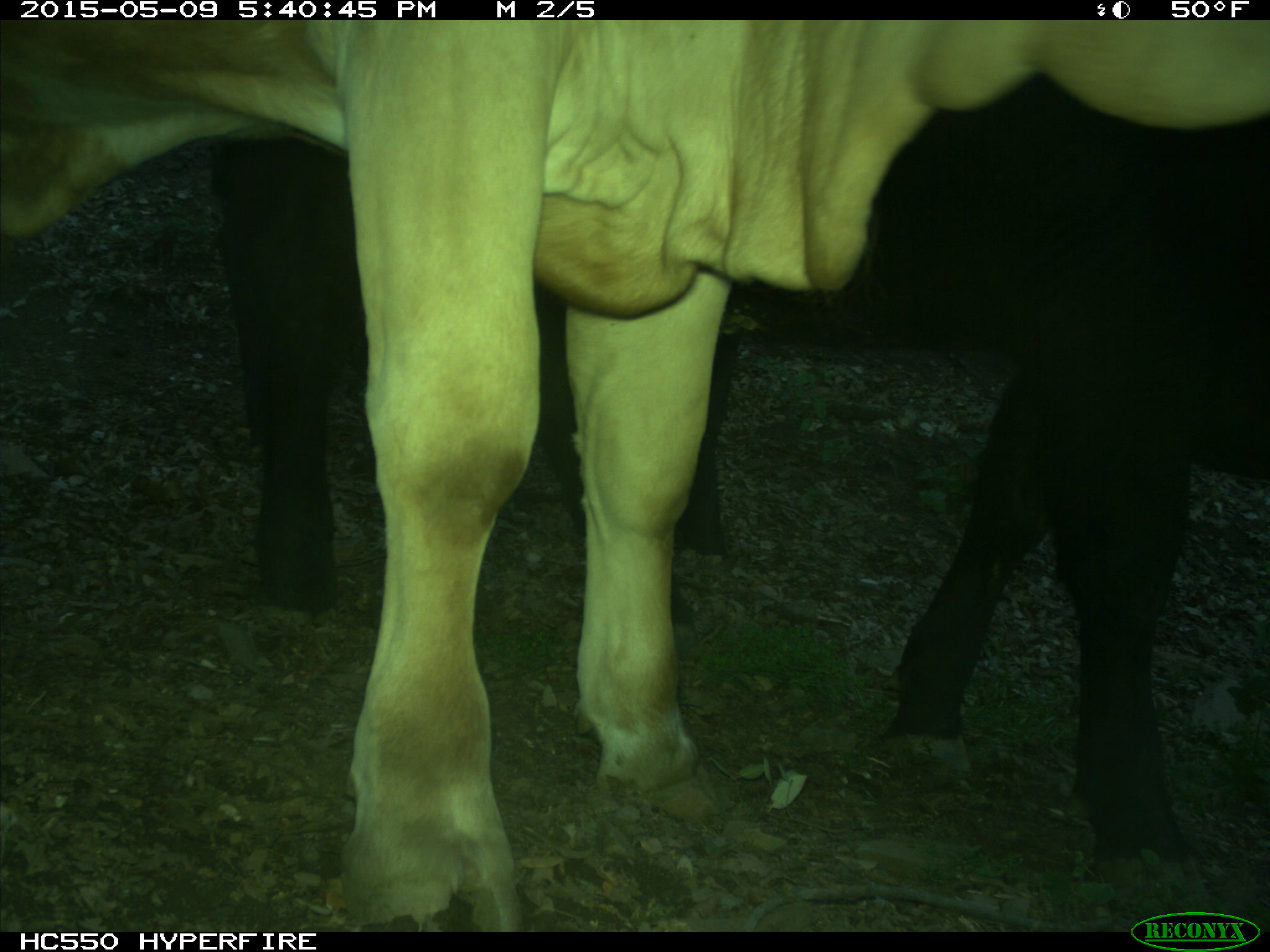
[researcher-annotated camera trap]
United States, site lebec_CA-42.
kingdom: Animalia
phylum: Chordata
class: Mammalia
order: Artiodactyla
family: Bovidae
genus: Bos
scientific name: Bos taurus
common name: domestic cow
Bos taurus (domestic cow).